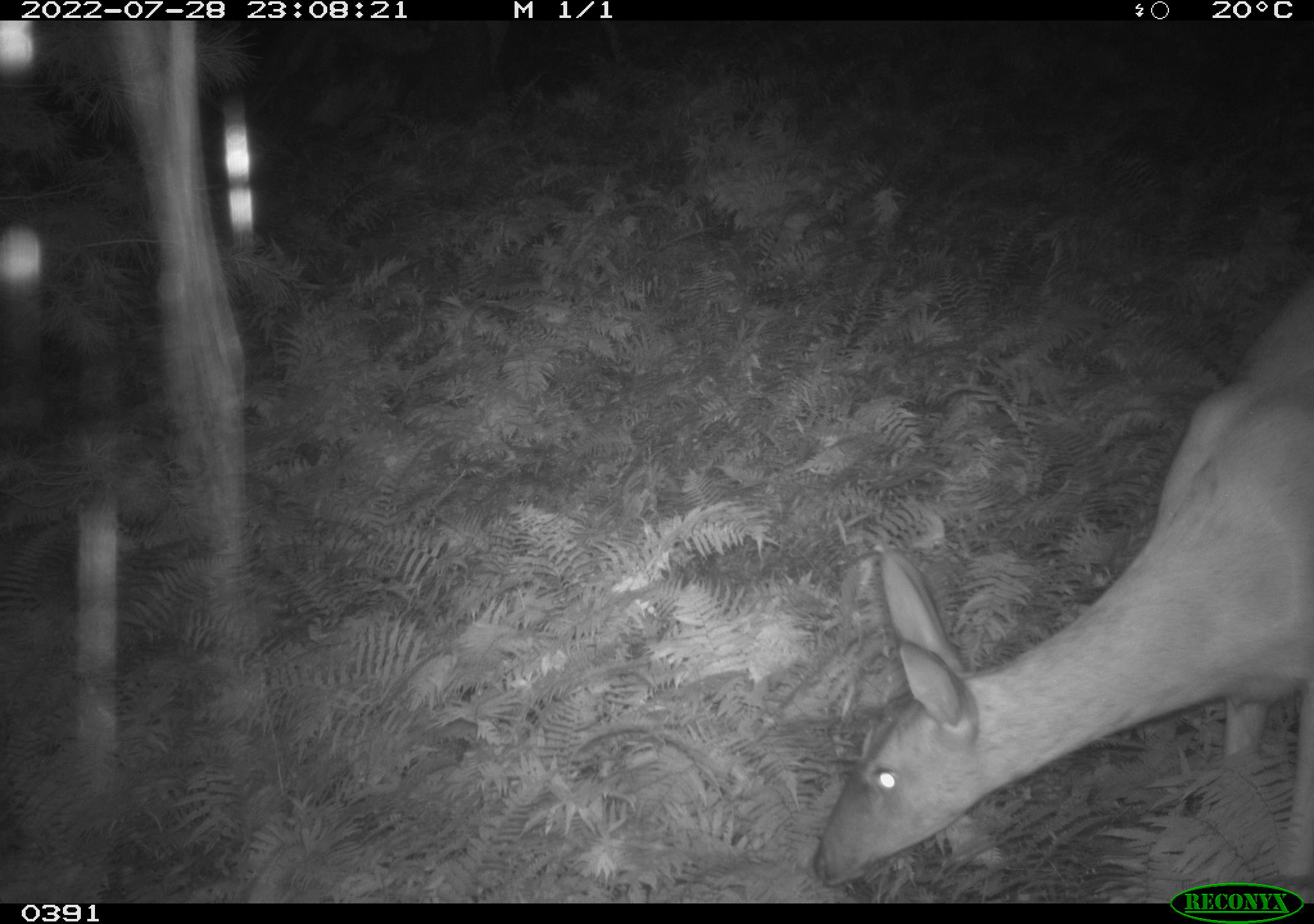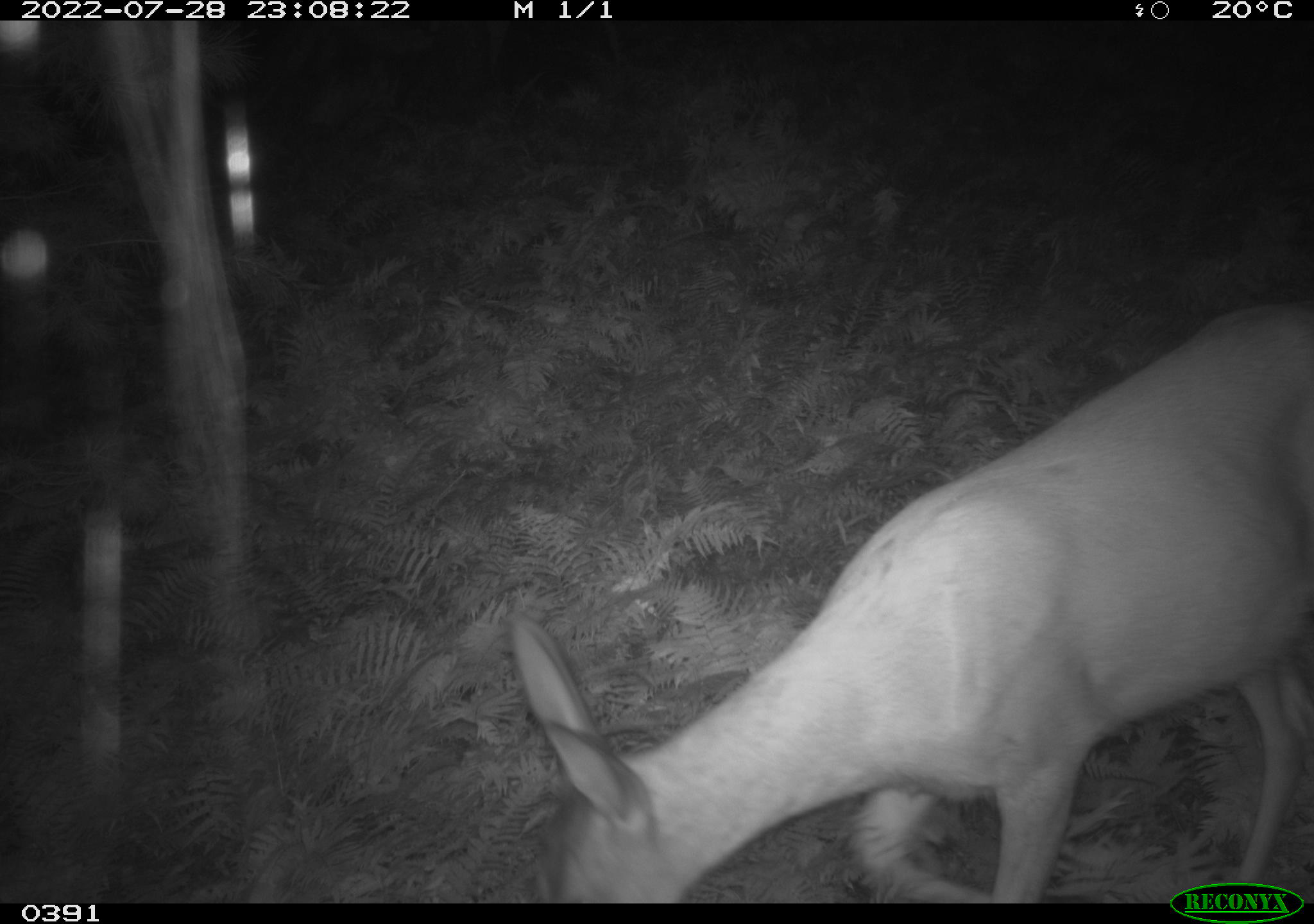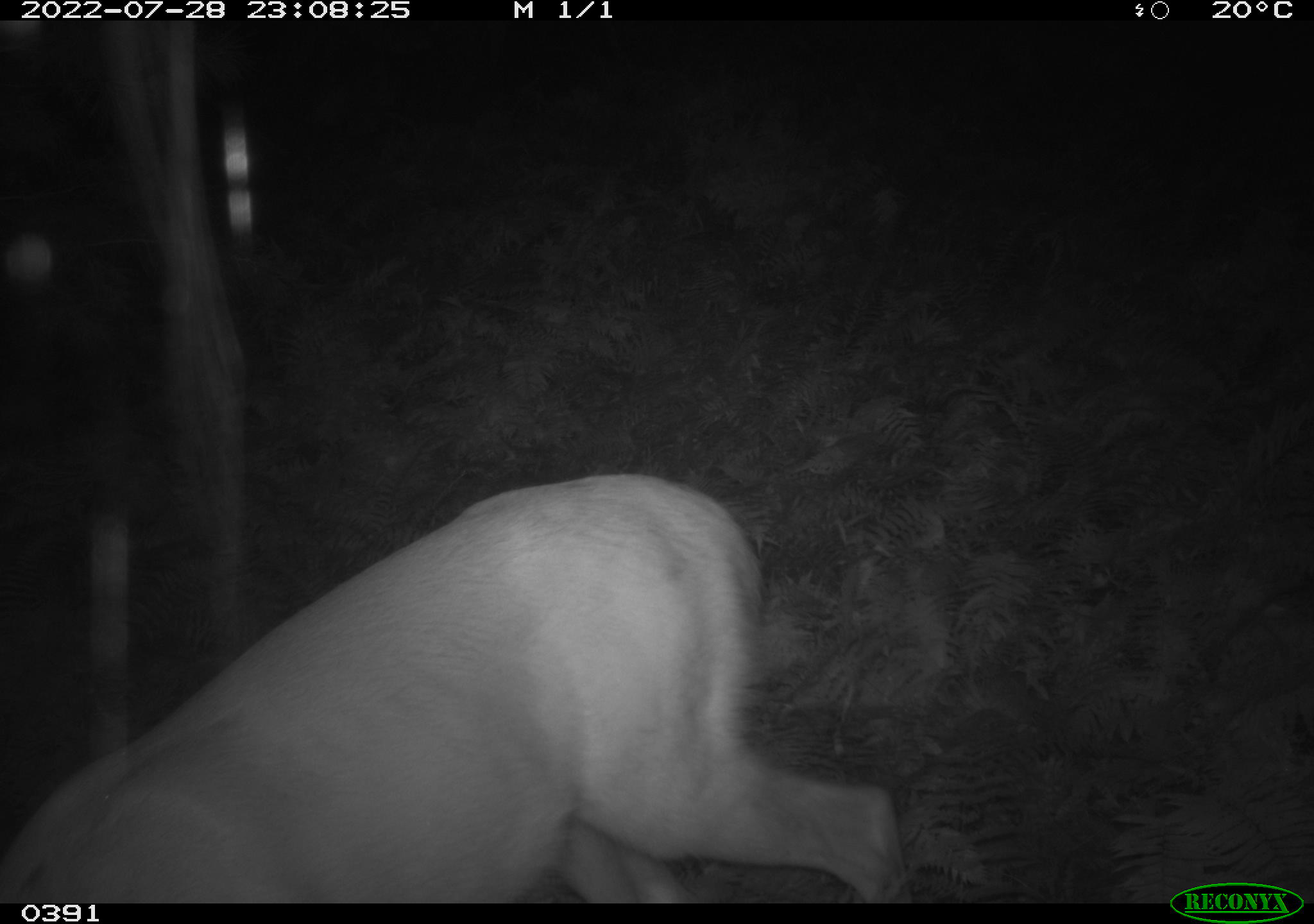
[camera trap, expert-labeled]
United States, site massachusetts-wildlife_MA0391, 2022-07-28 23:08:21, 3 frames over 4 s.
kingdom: Animalia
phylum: Chordata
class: Mammalia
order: Artiodactyla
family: Cervidae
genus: Odocoileus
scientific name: Odocoileus virginianus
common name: white-tailed deer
White-tailed deer (Odocoileus virginianus).